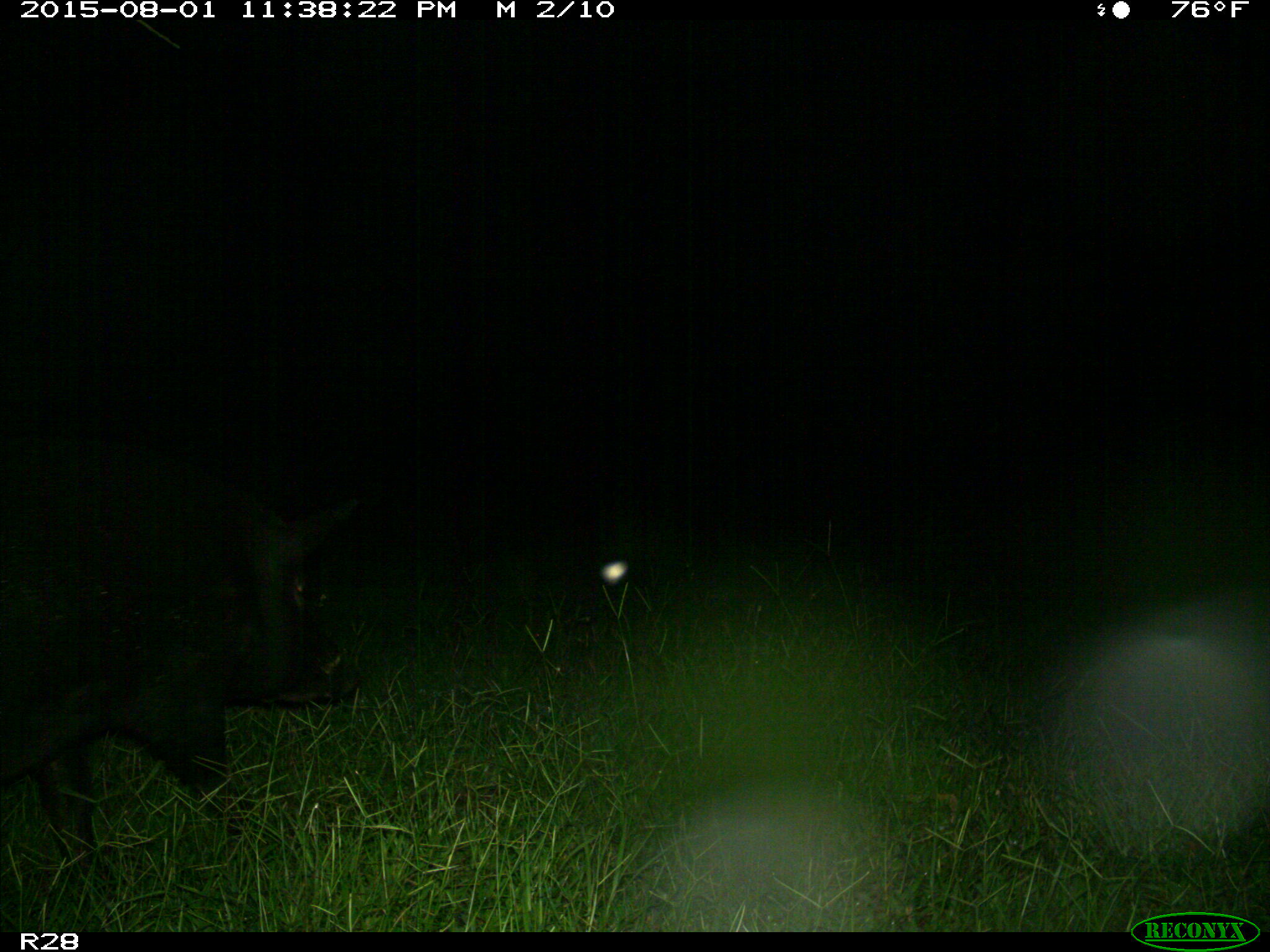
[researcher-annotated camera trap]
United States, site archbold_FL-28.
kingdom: Animalia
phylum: Chordata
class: Mammalia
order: Artiodactyla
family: Suidae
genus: Sus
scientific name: Sus scrofa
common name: wild boar